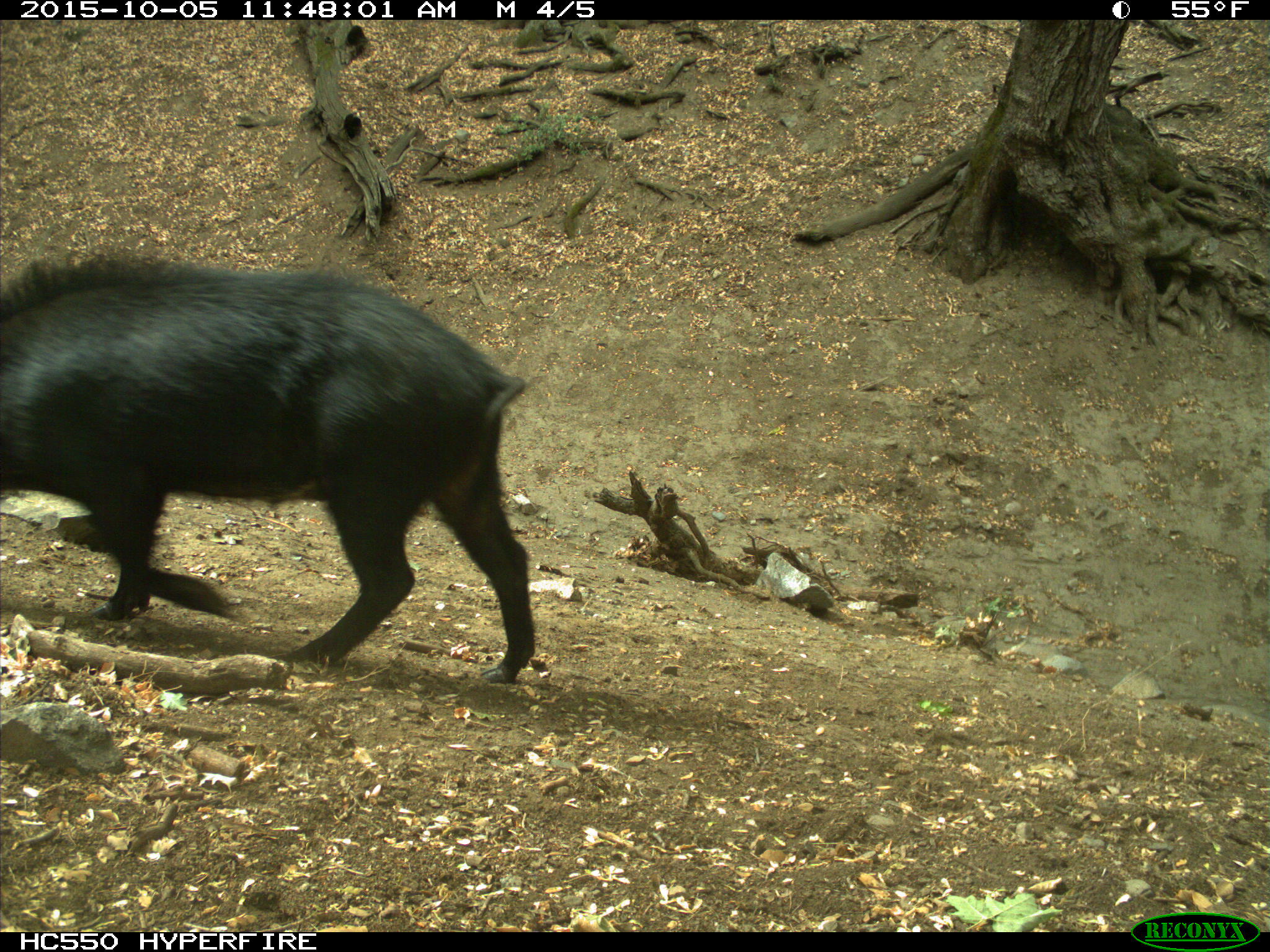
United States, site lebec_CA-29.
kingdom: Animalia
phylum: Chordata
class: Mammalia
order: Artiodactyla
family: Suidae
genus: Sus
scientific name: Sus scrofa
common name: wild boar